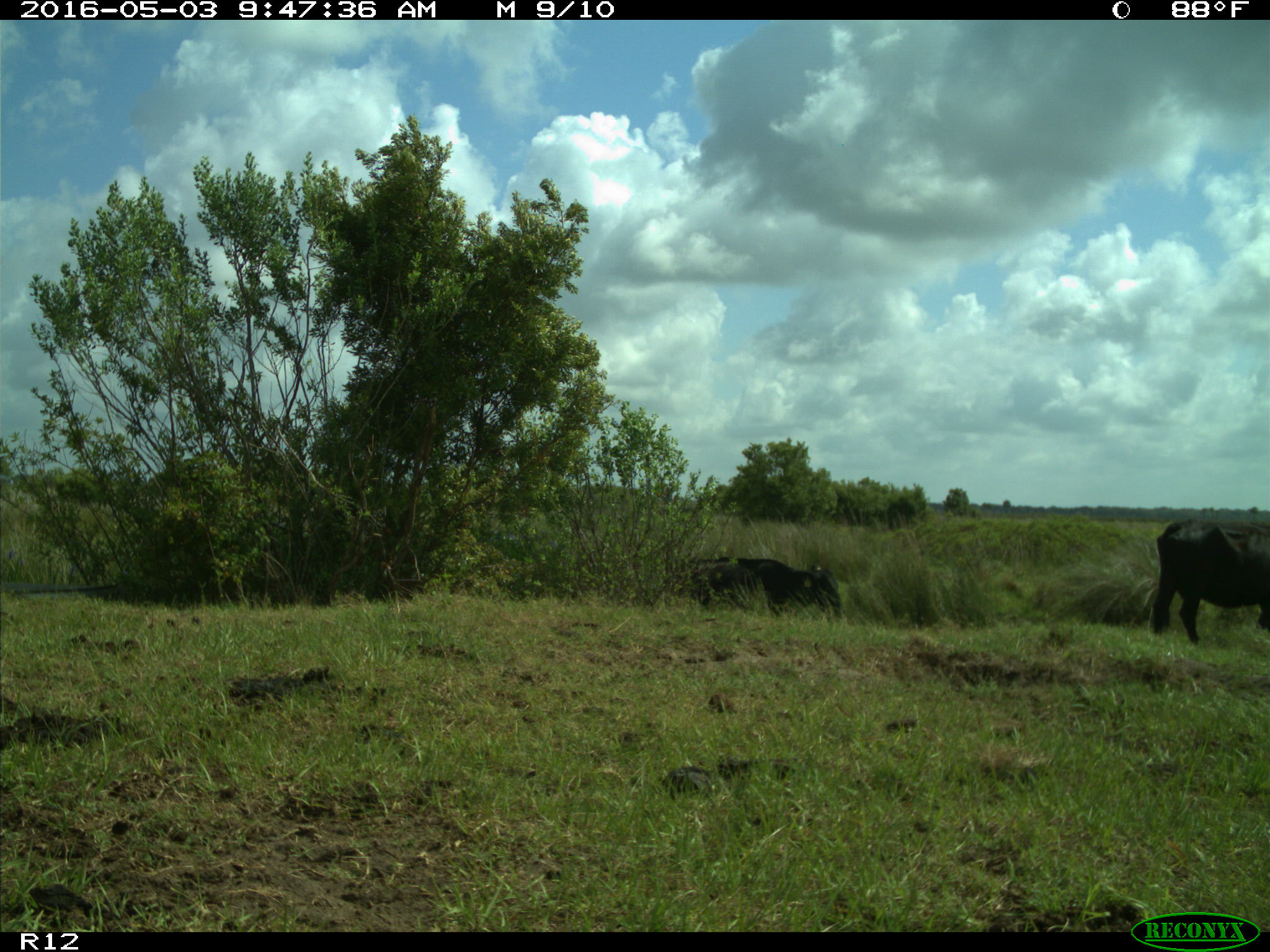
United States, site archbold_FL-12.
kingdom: Animalia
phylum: Chordata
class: Mammalia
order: Artiodactyla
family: Bovidae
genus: Bos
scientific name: Bos taurus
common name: domestic cow